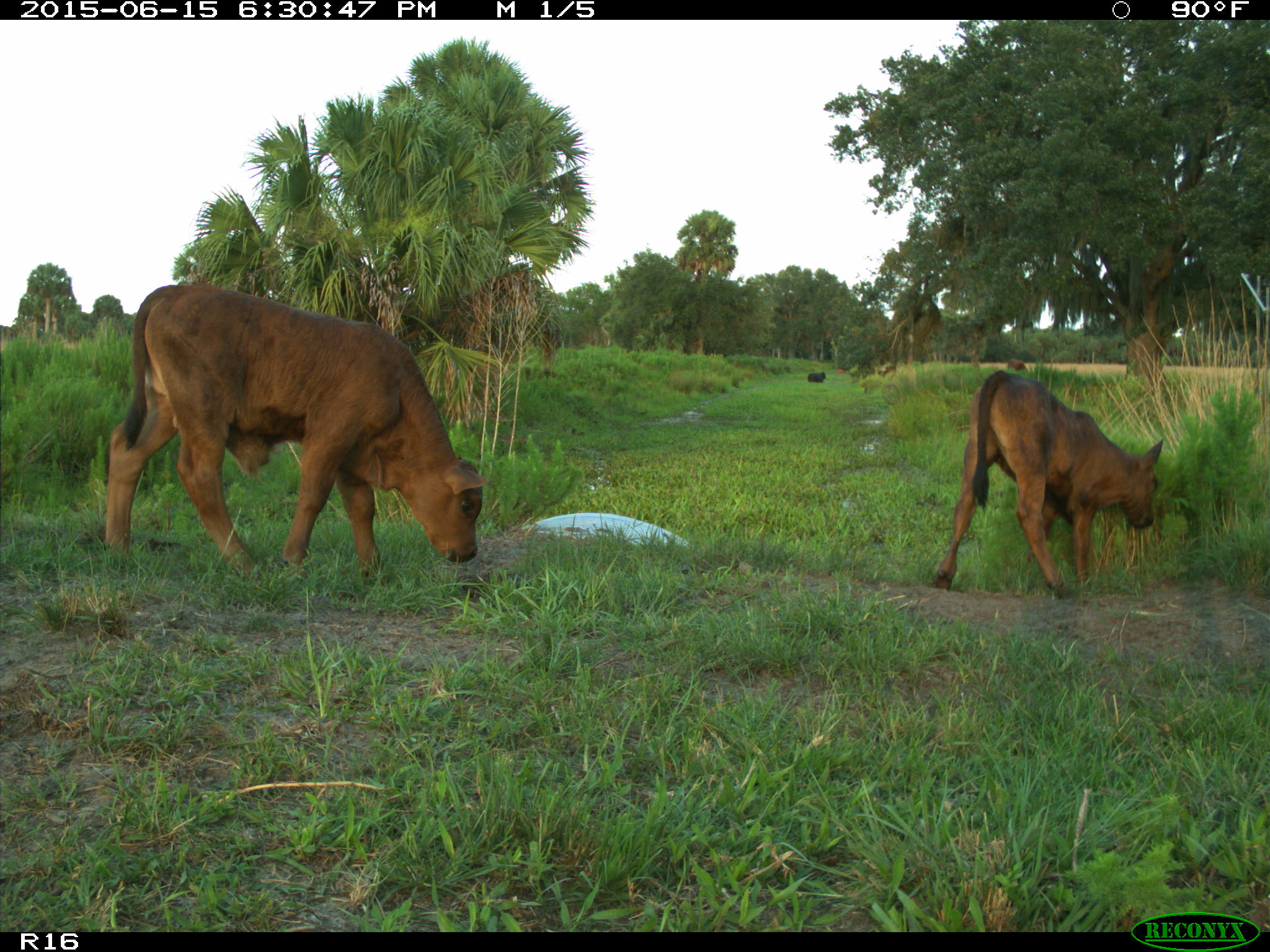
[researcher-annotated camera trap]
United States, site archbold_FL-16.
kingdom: Animalia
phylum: Chordata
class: Mammalia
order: Artiodactyla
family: Bovidae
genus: Bos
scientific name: Bos taurus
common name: domestic cow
Bos taurus (domestic cow).